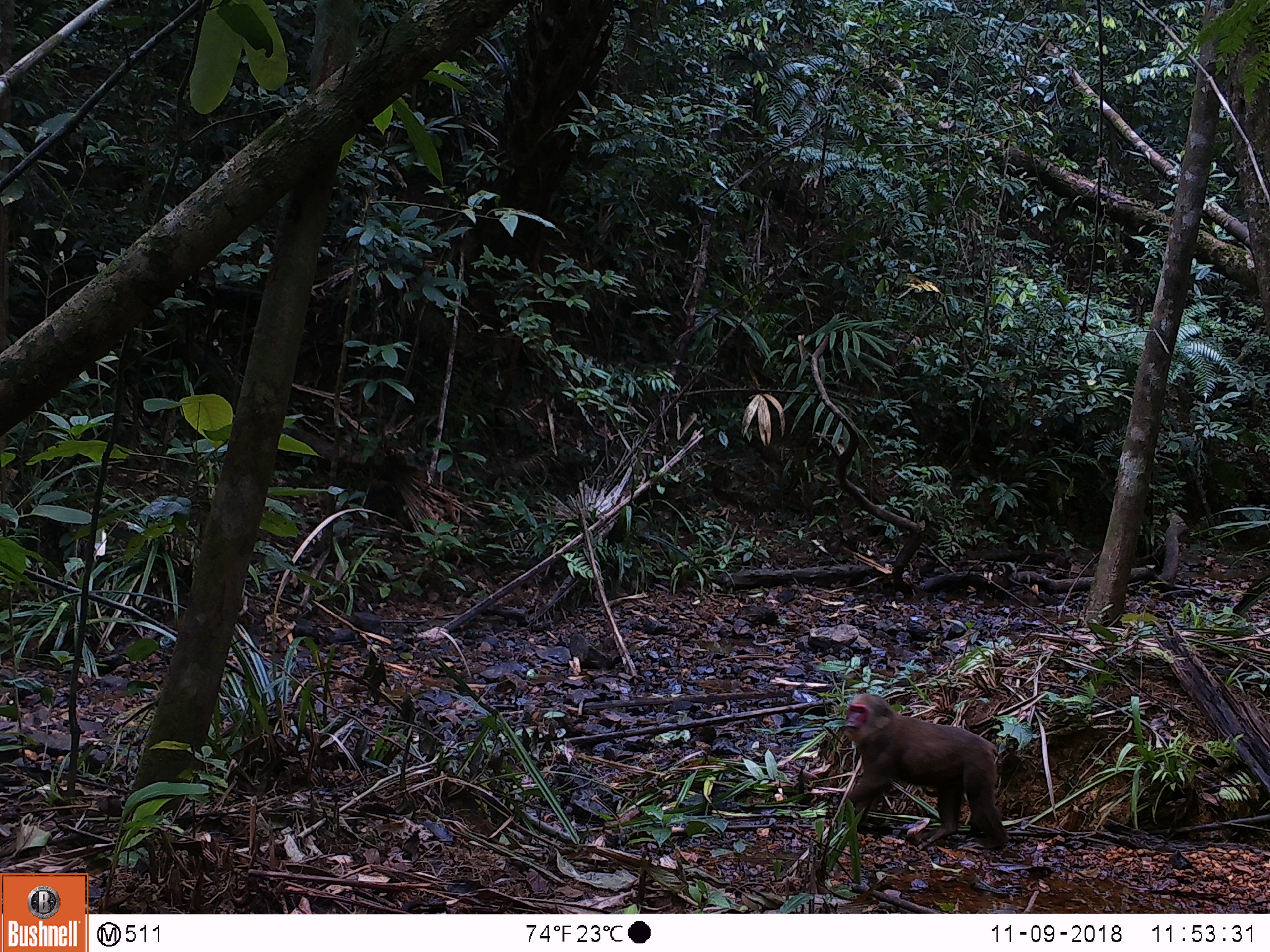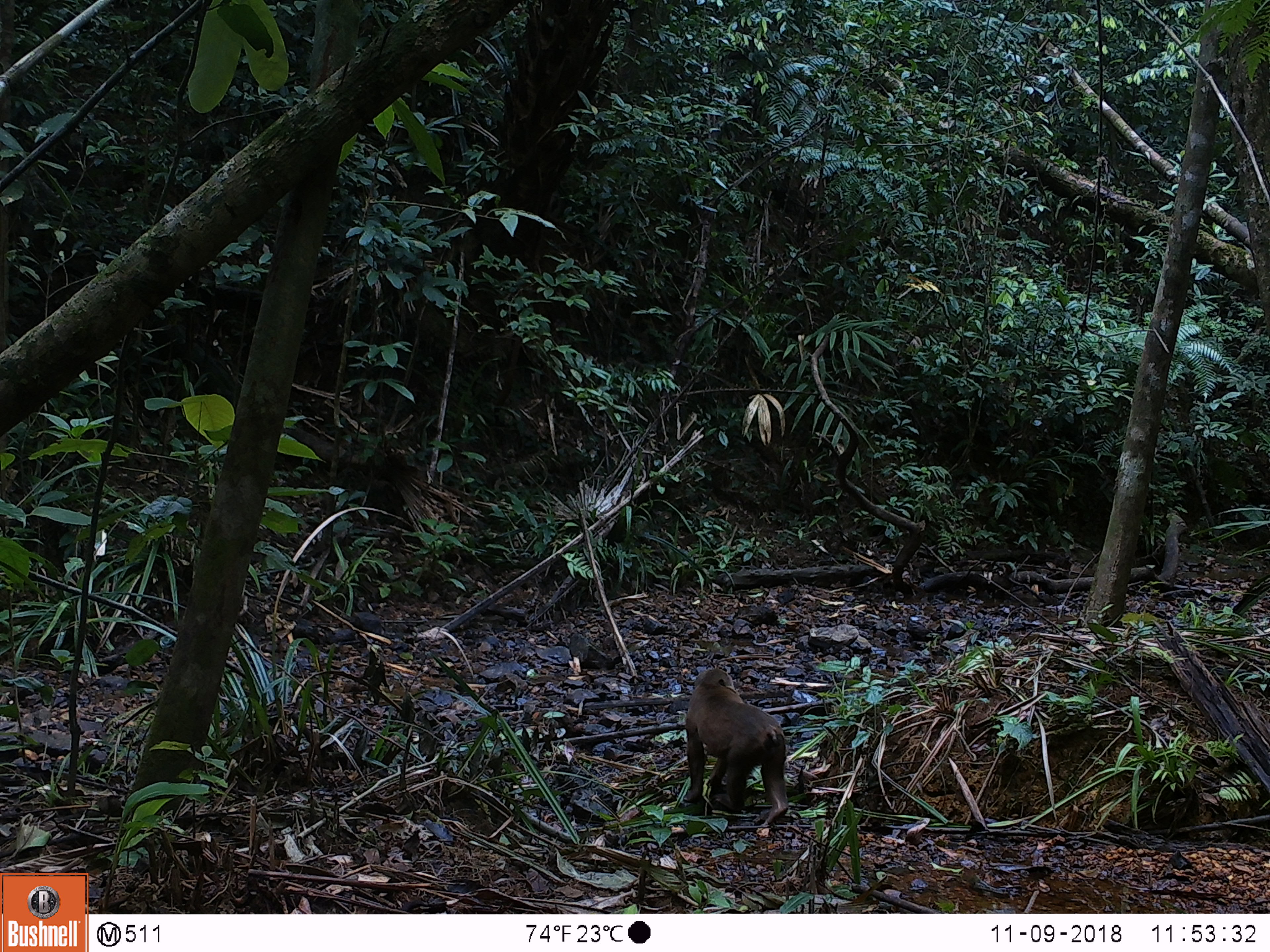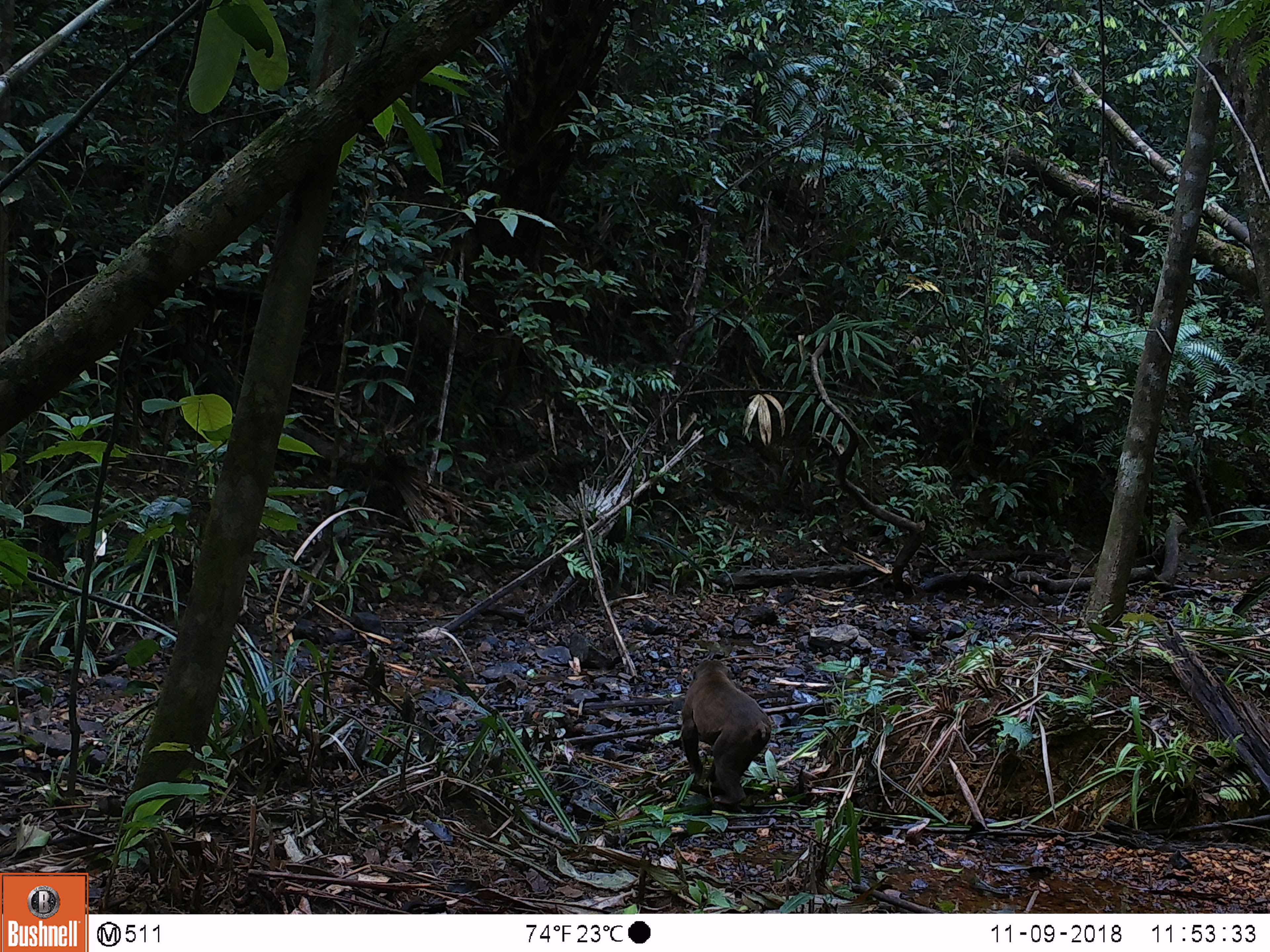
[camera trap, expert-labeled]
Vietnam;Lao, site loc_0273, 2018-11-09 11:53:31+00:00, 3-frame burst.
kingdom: Animalia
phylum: Chordata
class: Mammalia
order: Primates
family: Cercopithecidae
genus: Macaca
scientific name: Macaca arctoides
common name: stump-tailed macaque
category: stump tailed macaque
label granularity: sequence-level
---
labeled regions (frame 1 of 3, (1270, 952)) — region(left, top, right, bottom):
stump tailed macaque: region(843, 693, 1011, 849)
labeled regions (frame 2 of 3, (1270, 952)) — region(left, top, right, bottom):
stump tailed macaque: region(682, 667, 789, 826)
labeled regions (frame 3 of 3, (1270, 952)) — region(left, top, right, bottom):
stump tailed macaque: region(680, 659, 771, 806)